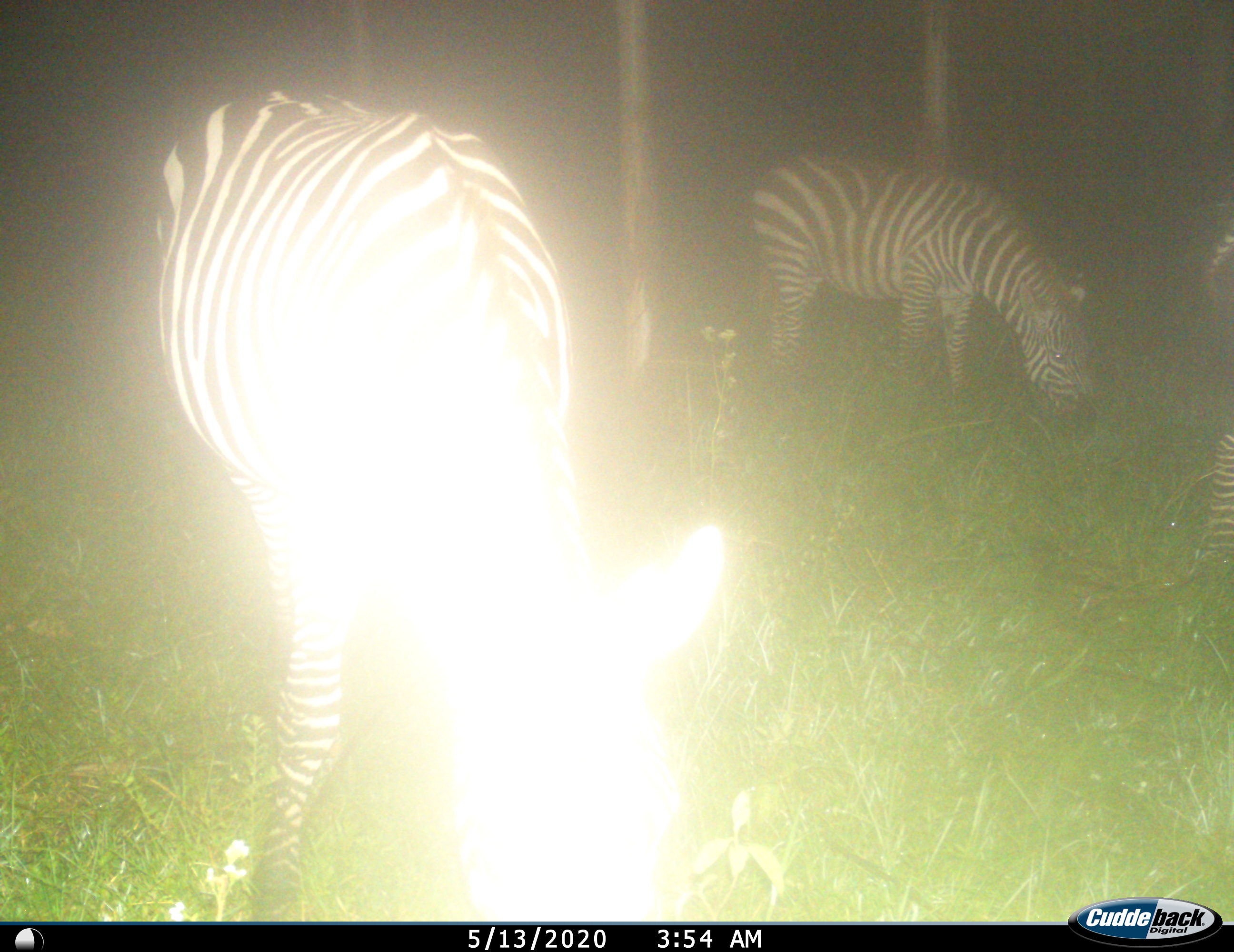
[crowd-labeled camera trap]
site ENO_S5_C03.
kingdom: Animalia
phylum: Chordata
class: Mammalia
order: Perissodactyla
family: Equidae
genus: Equus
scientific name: Equus quagga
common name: plains zebra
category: zebraplains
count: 3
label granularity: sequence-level